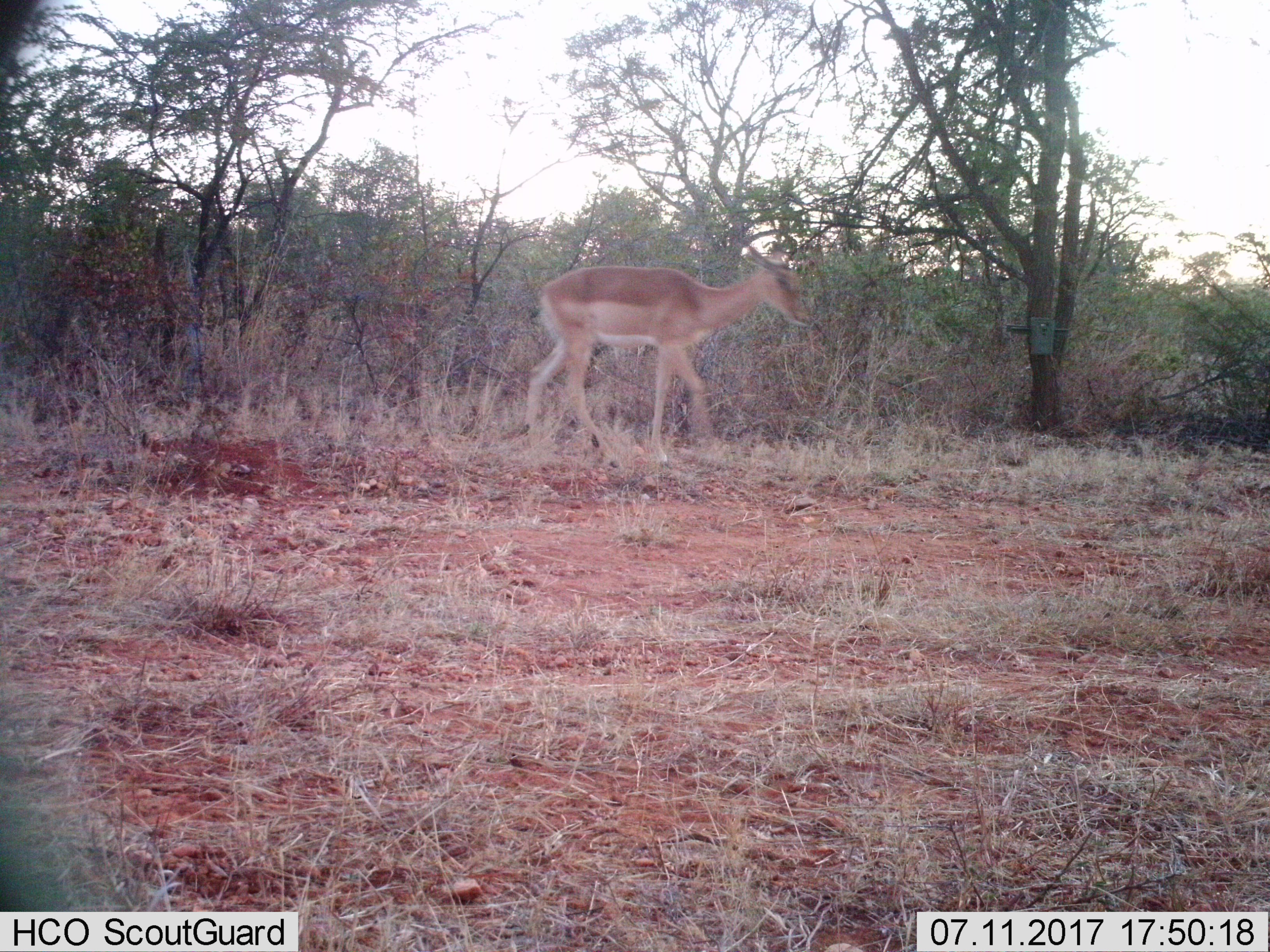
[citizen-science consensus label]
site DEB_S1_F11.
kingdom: Animalia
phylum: Chordata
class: Mammalia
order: Artiodactyla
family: Bovidae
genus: Aepyceros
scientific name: Aepyceros melampus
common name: impala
Impala (Aepyceros melampus), count 1. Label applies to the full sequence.